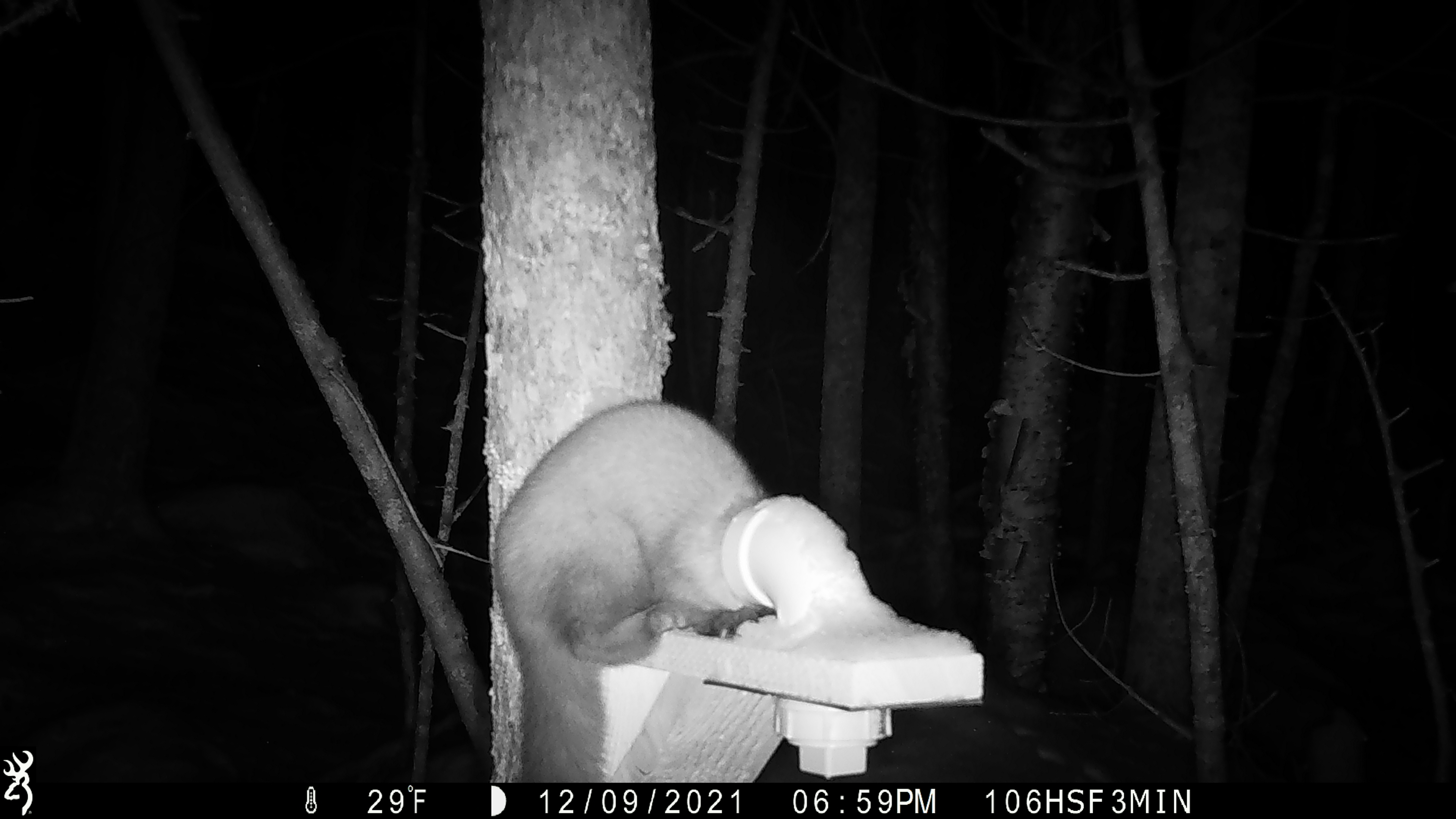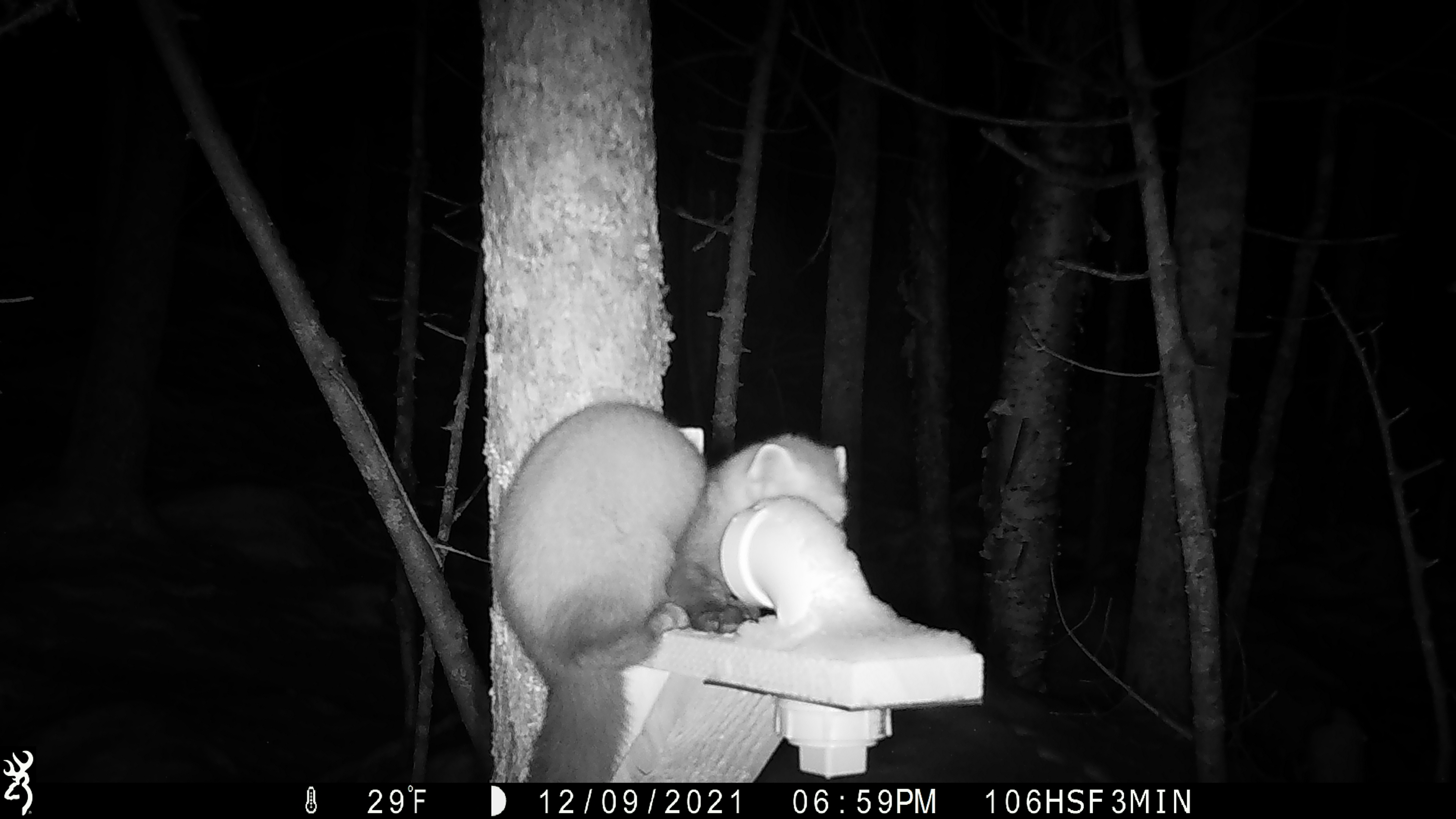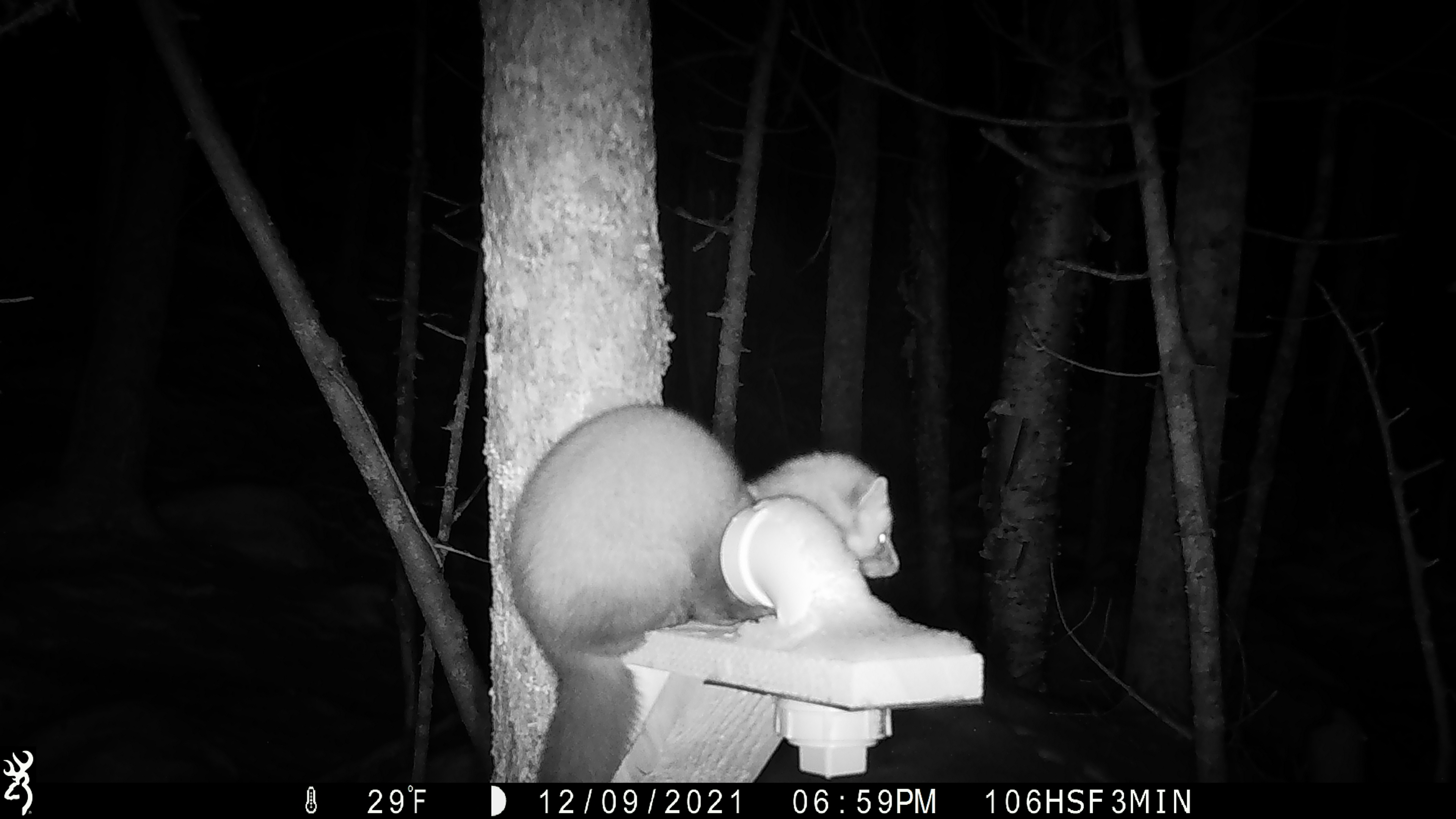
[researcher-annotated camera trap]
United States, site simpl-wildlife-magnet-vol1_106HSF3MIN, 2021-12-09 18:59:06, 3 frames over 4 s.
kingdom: Animalia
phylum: Chordata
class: Mammalia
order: Carnivora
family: Mustelidae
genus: Martes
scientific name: Martes americana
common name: american marten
American marten (Martes americana).